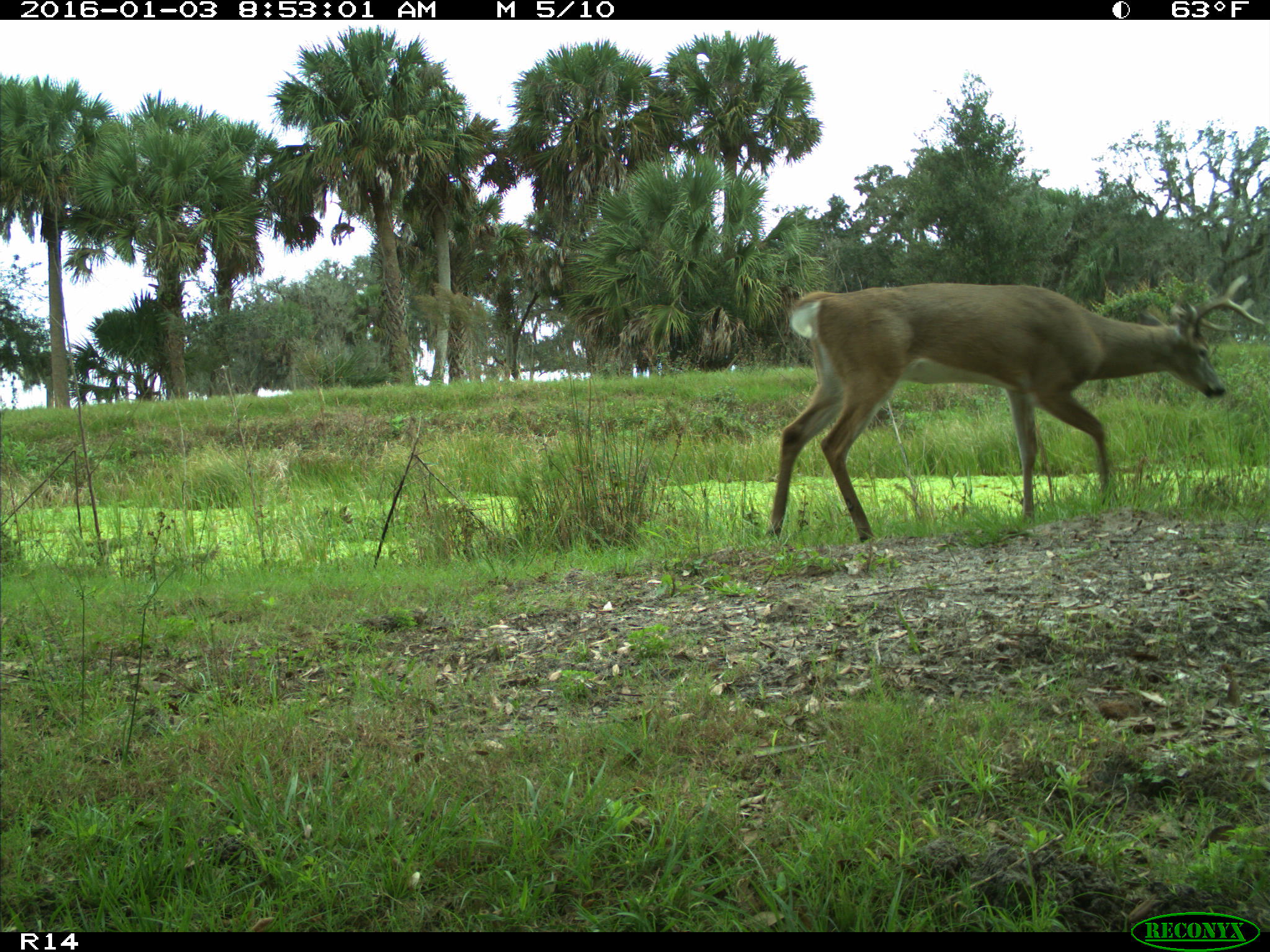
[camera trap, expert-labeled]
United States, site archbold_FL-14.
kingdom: Animalia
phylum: Chordata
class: Mammalia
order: Artiodactyla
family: Cervidae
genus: Odocoileus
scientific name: Odocoileus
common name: deer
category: unidentified deer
Unidentified deer (deer) (Odocoileus).